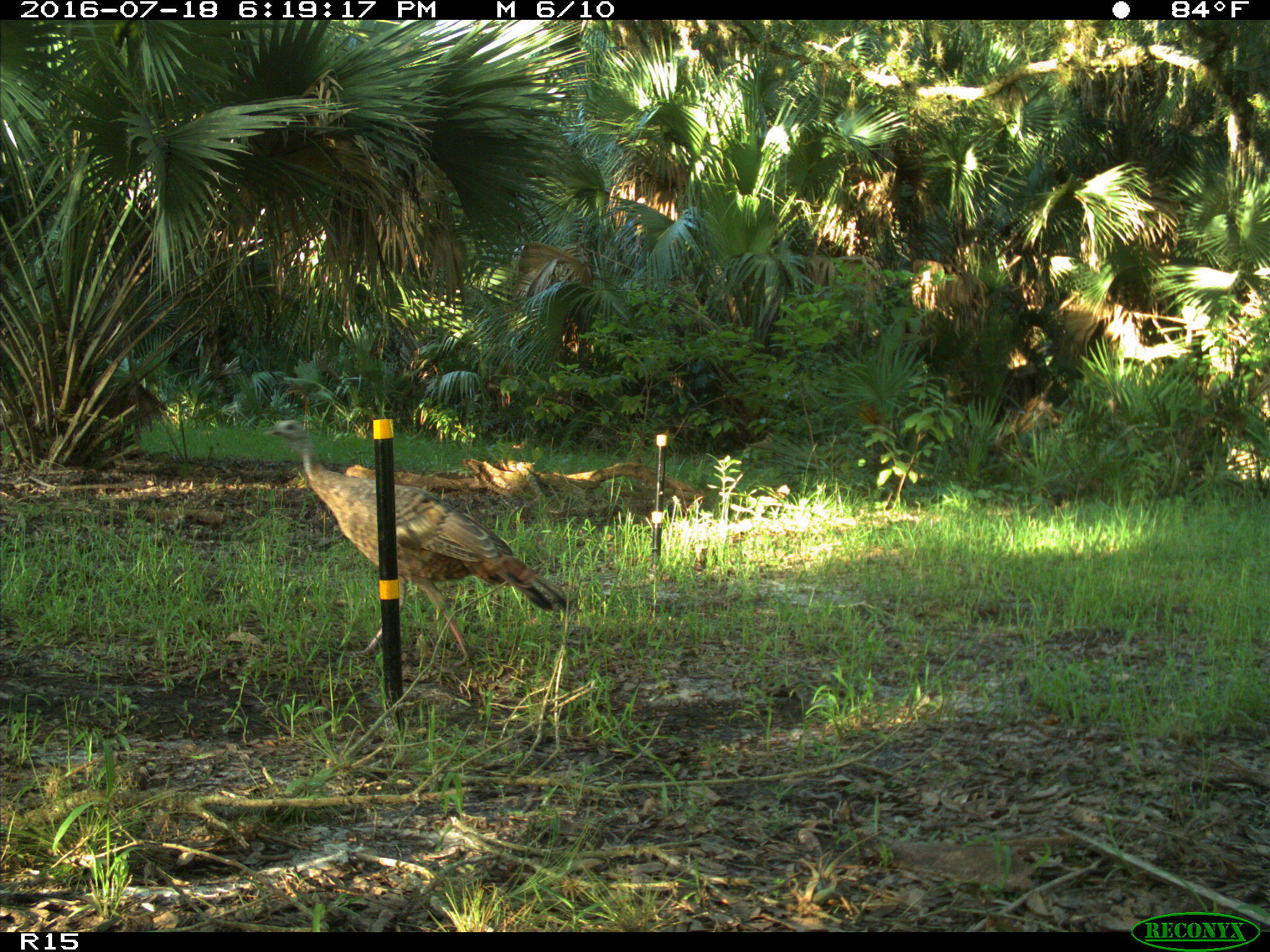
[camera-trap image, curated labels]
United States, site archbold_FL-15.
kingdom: Animalia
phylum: Chordata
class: Aves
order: Galliformes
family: Phasianidae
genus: Meleagris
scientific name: Meleagris gallopavo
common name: wild turkey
Meleagris gallopavo (wild turkey).